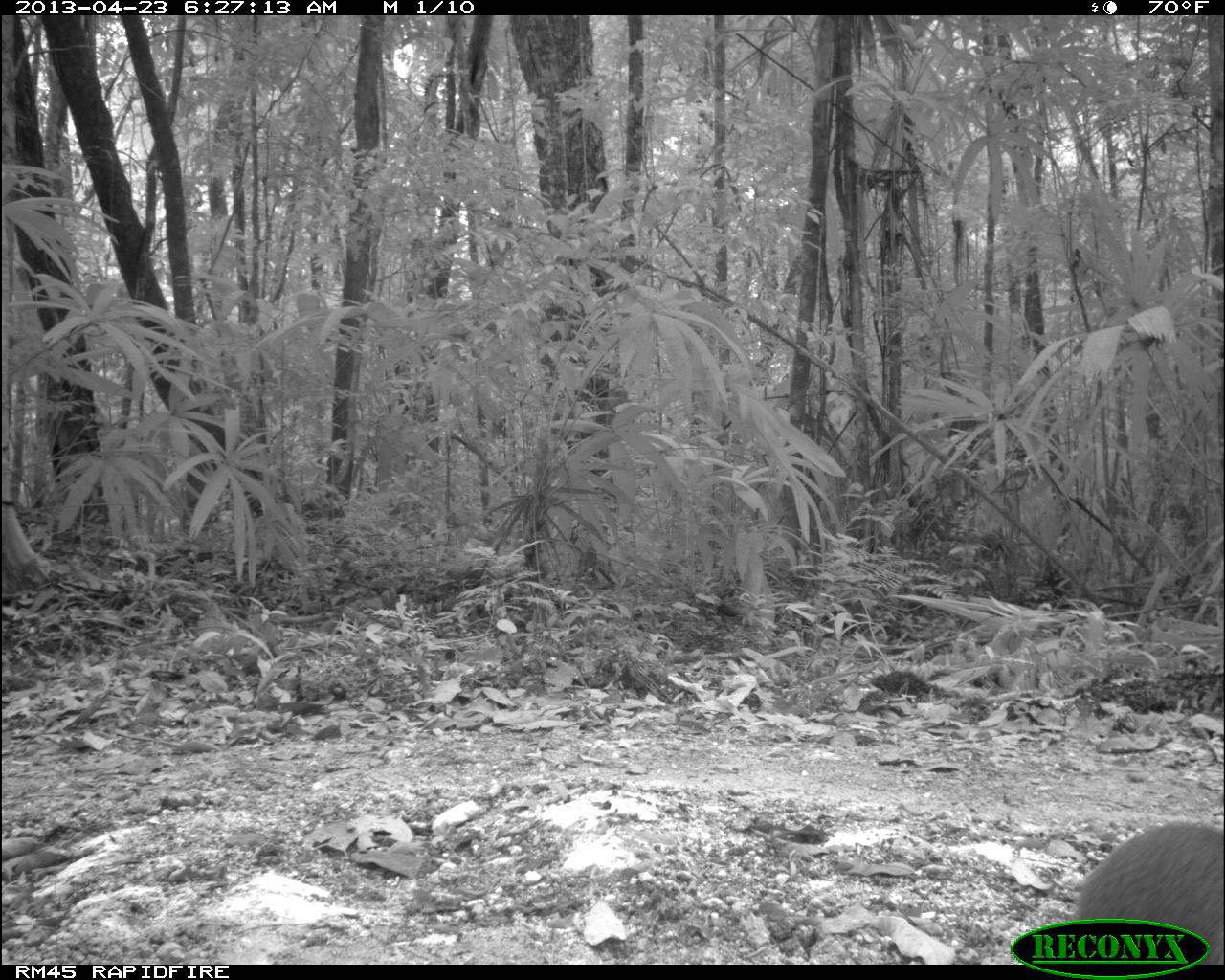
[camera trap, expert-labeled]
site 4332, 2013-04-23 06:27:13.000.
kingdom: Animalia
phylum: Chordata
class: Mammalia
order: Rodentia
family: Dasyproctidae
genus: Dasyprocta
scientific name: Dasyprocta punctata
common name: central american agouti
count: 1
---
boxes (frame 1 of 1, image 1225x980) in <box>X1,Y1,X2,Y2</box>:
dasyprocta punctata: <box>1079,822,1224,964</box>